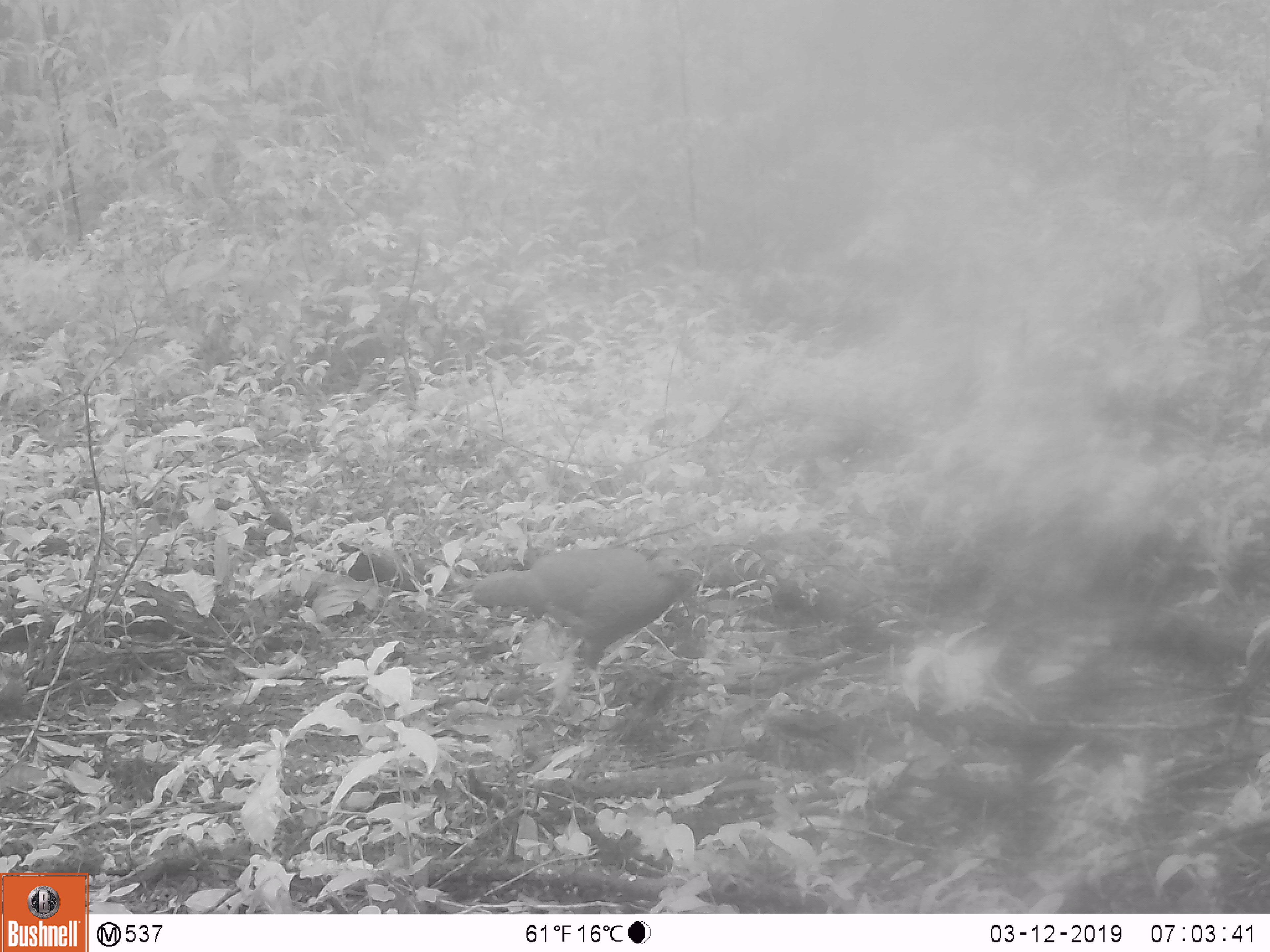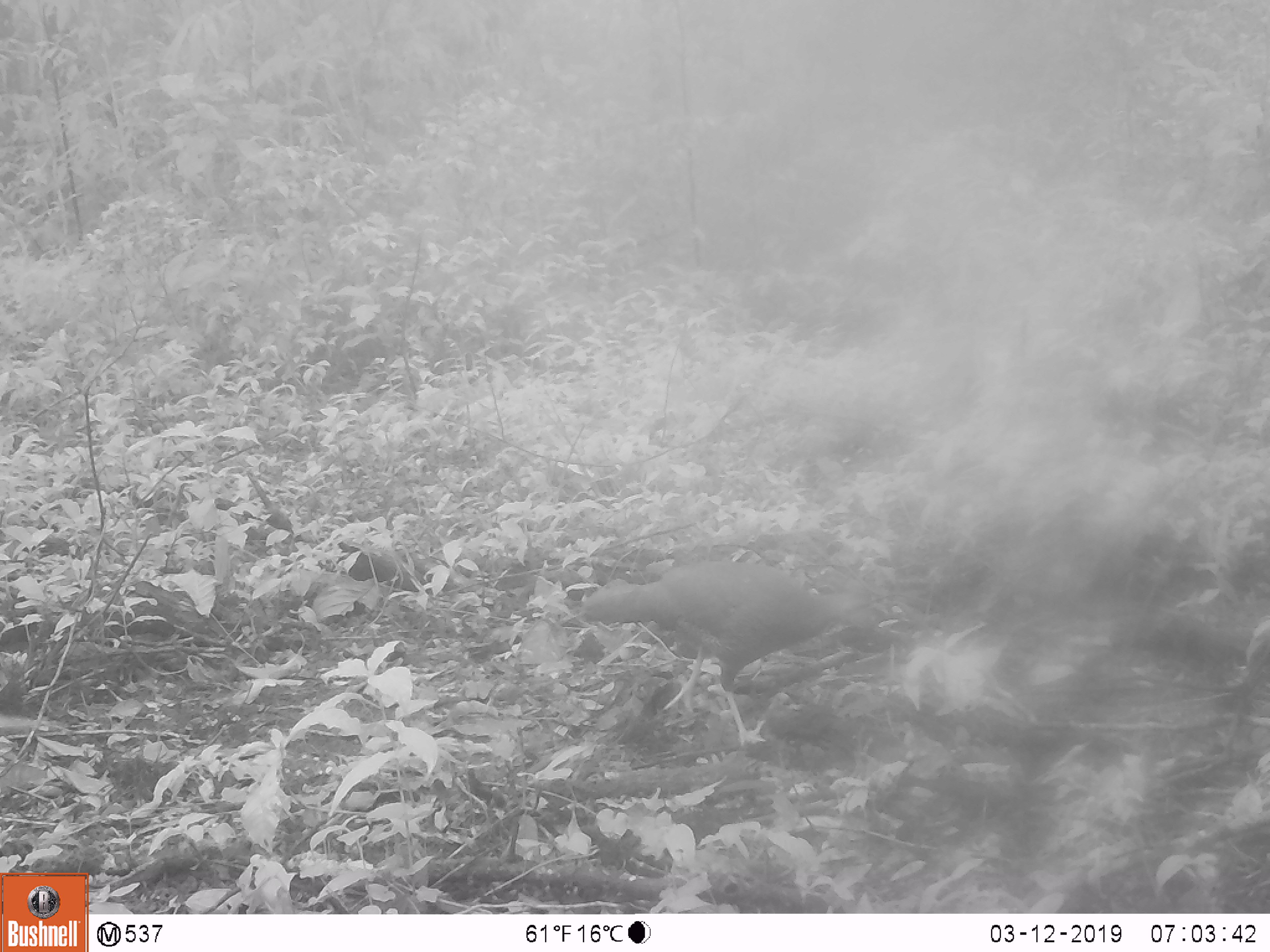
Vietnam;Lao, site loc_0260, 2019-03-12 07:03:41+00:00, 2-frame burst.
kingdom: Animalia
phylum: Chordata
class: Aves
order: Galliformes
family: Phasianidae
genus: Lophura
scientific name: Lophura nycthemera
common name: silver pheasant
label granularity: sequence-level